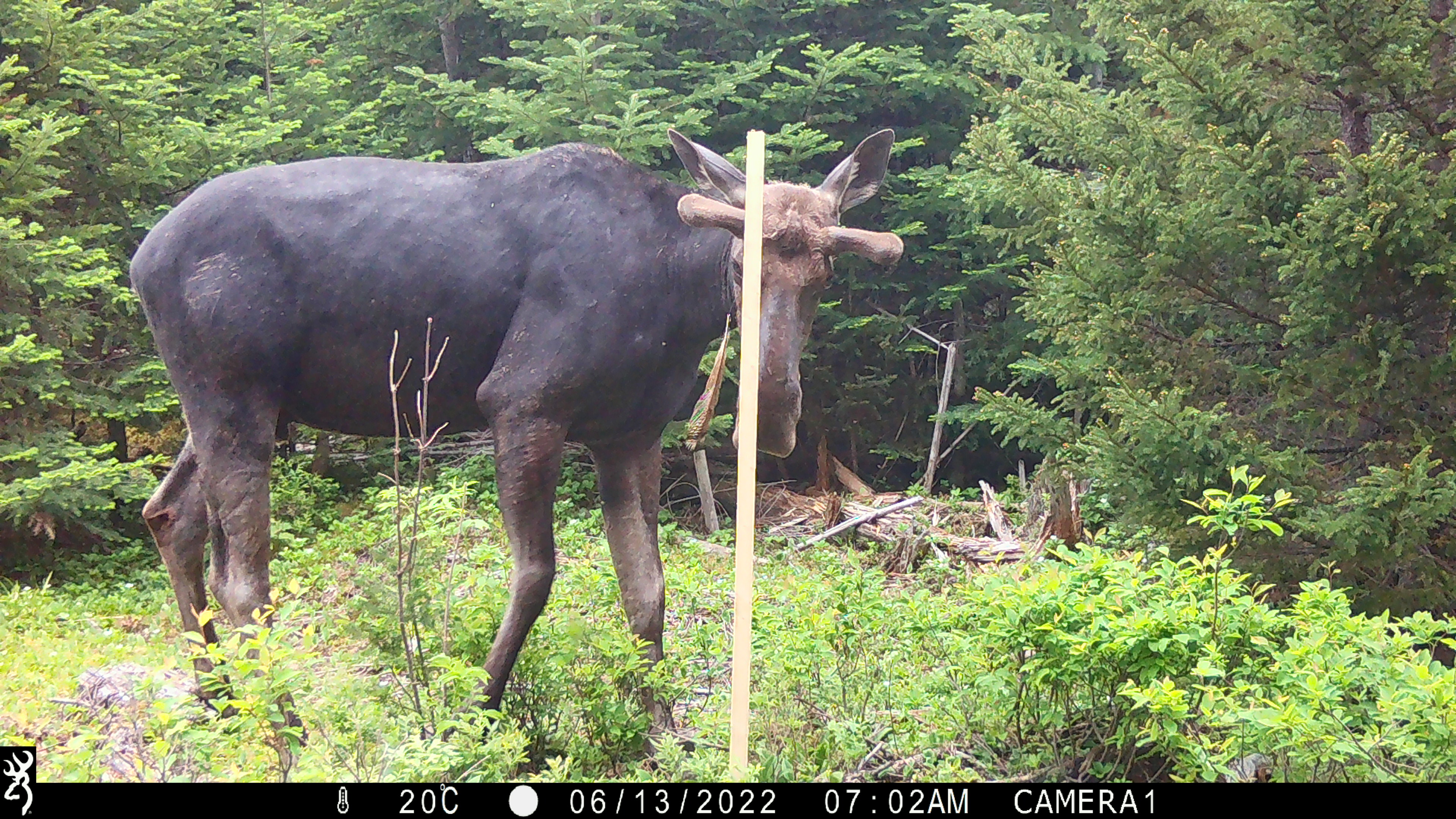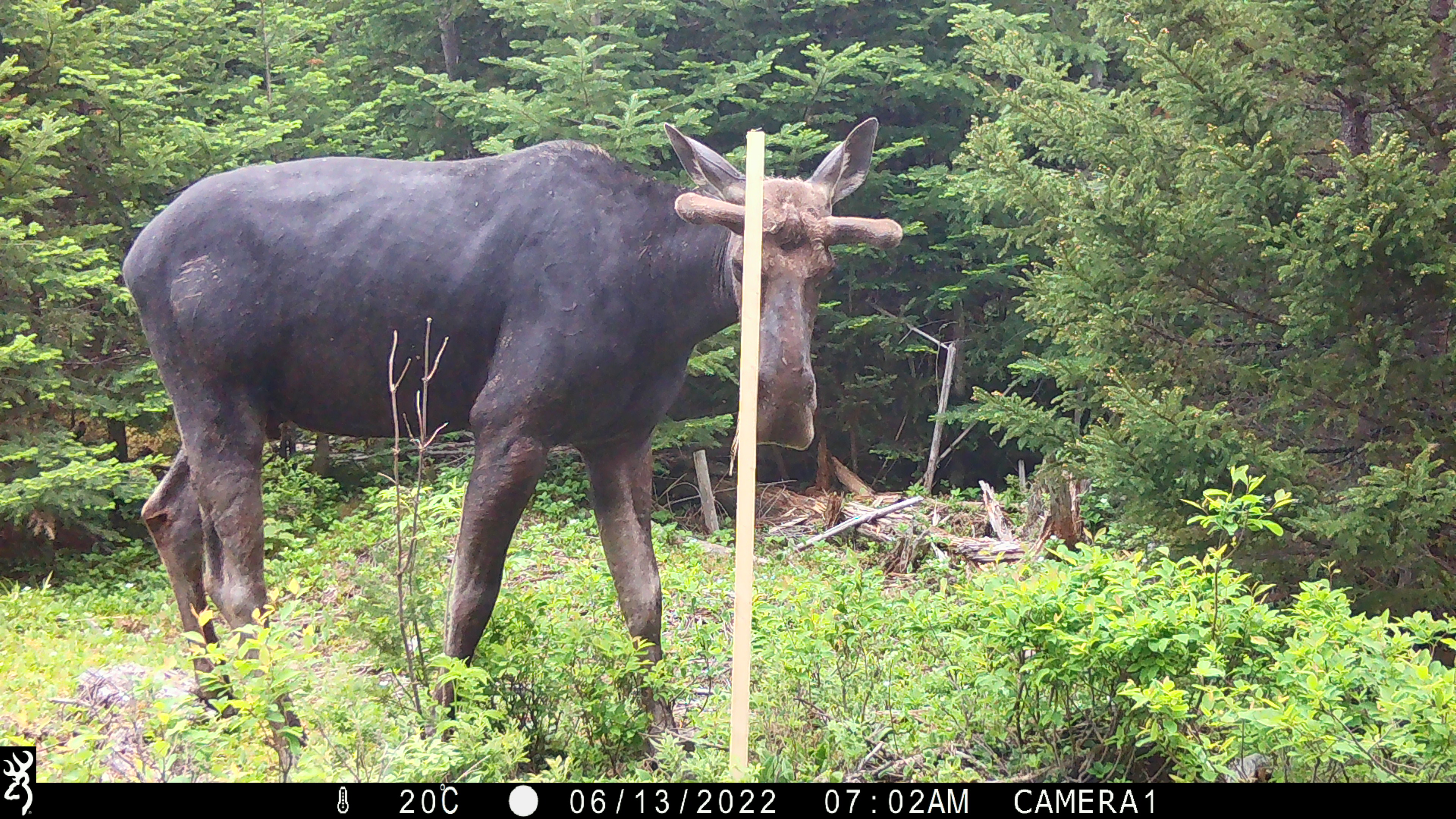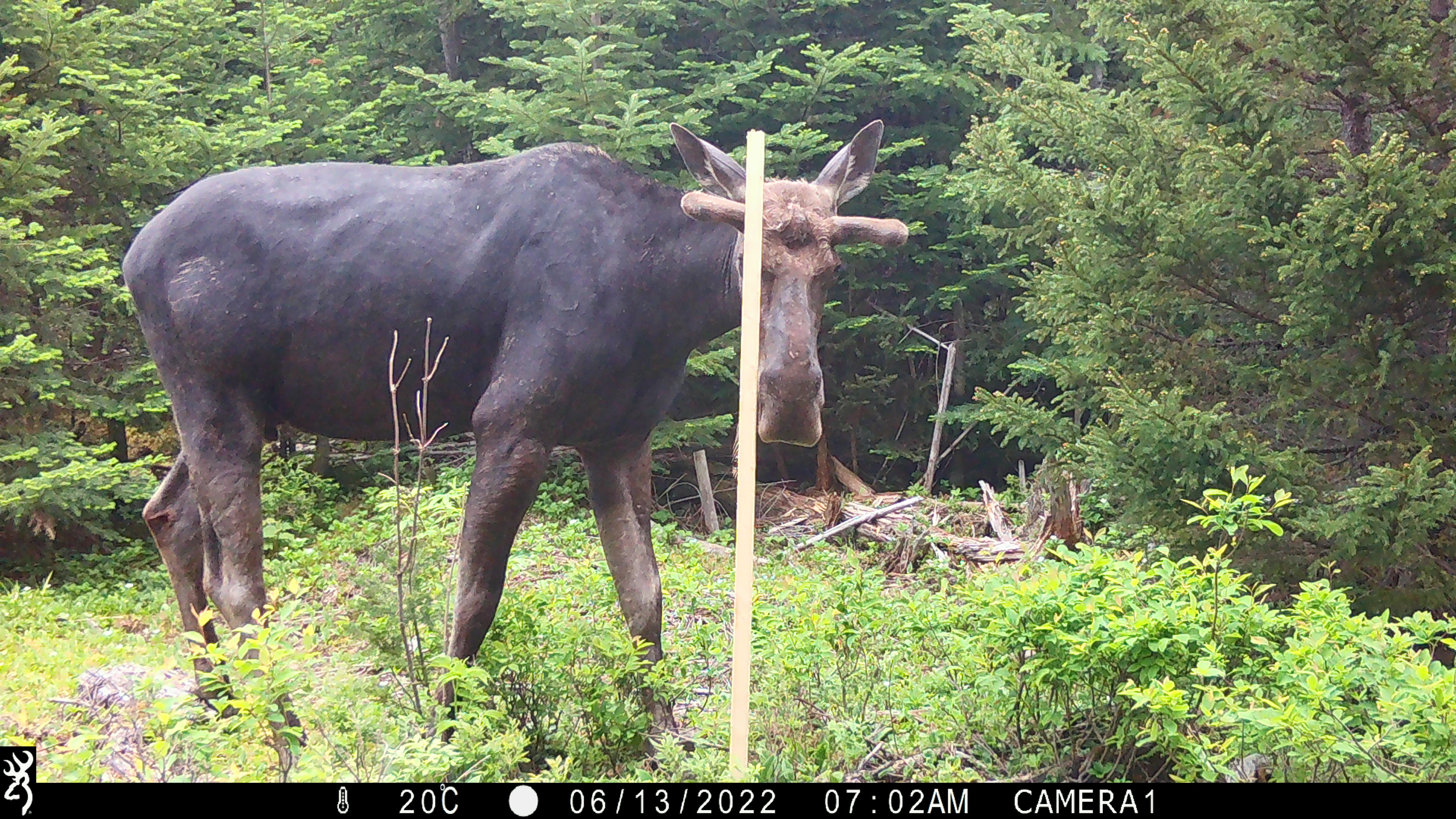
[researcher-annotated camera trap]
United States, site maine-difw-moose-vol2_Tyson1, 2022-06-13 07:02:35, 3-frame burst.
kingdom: Animalia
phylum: Chordata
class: Mammalia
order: Artiodactyla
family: Cervidae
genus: Alces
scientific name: Alces alces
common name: moose